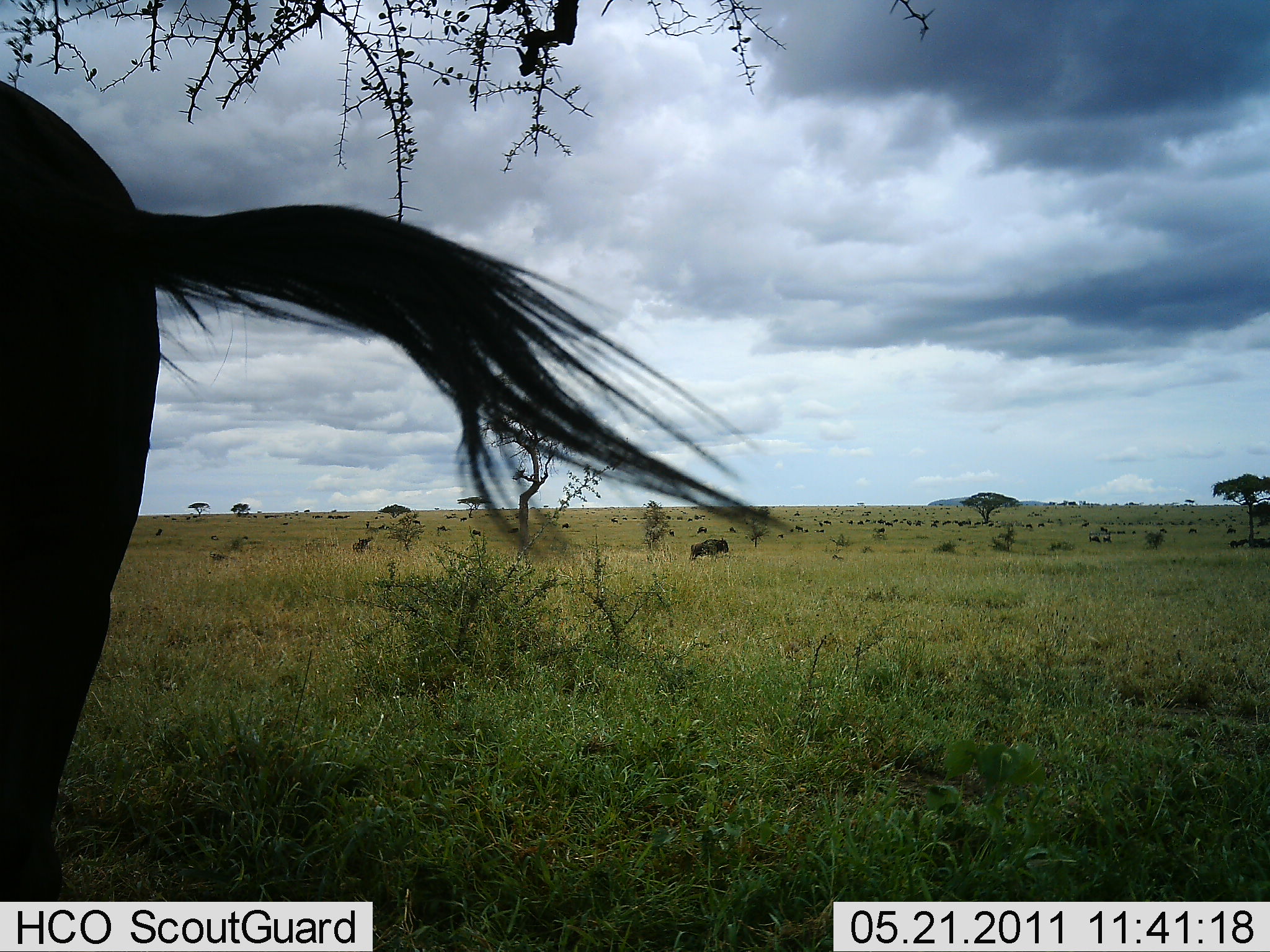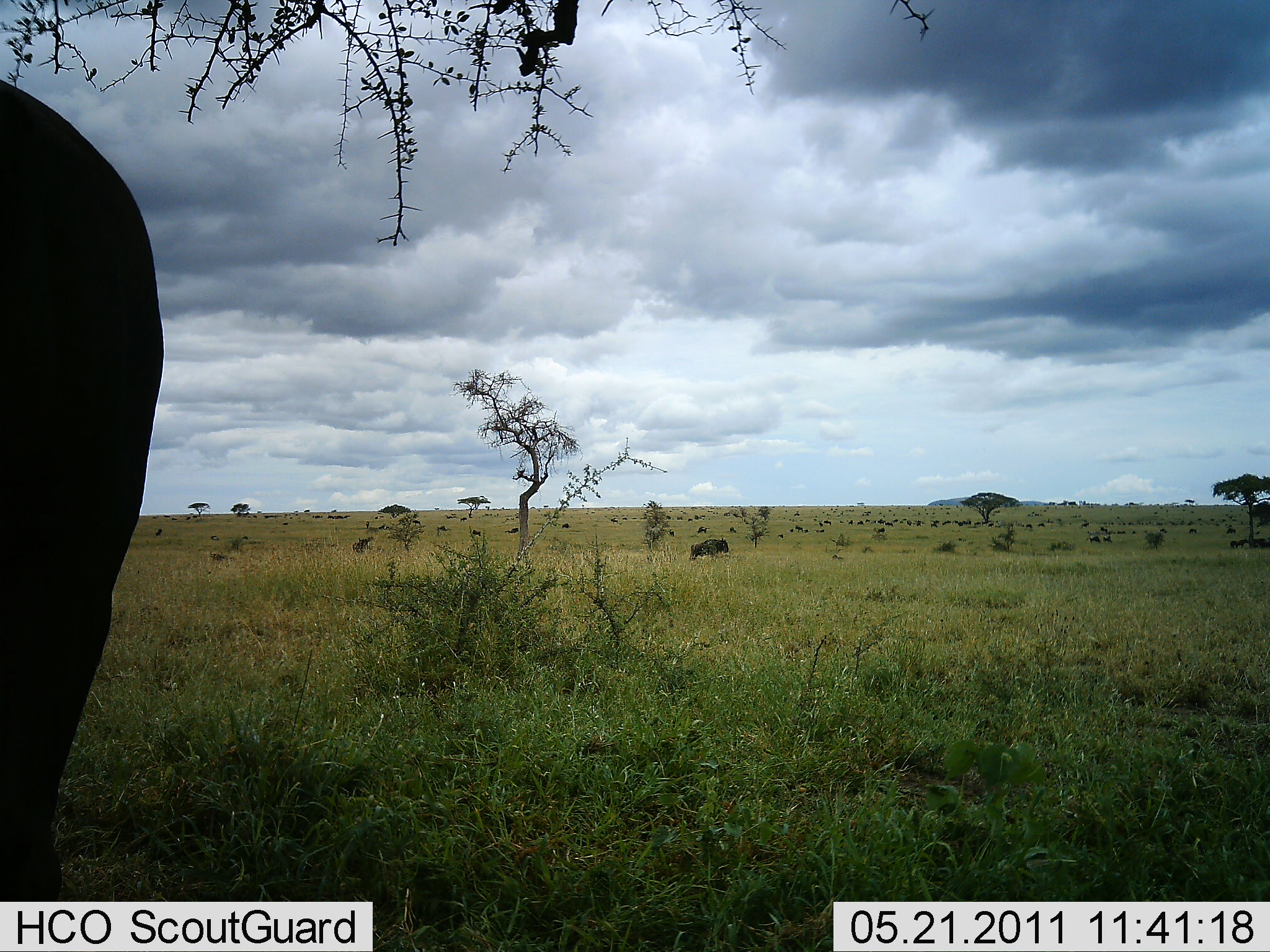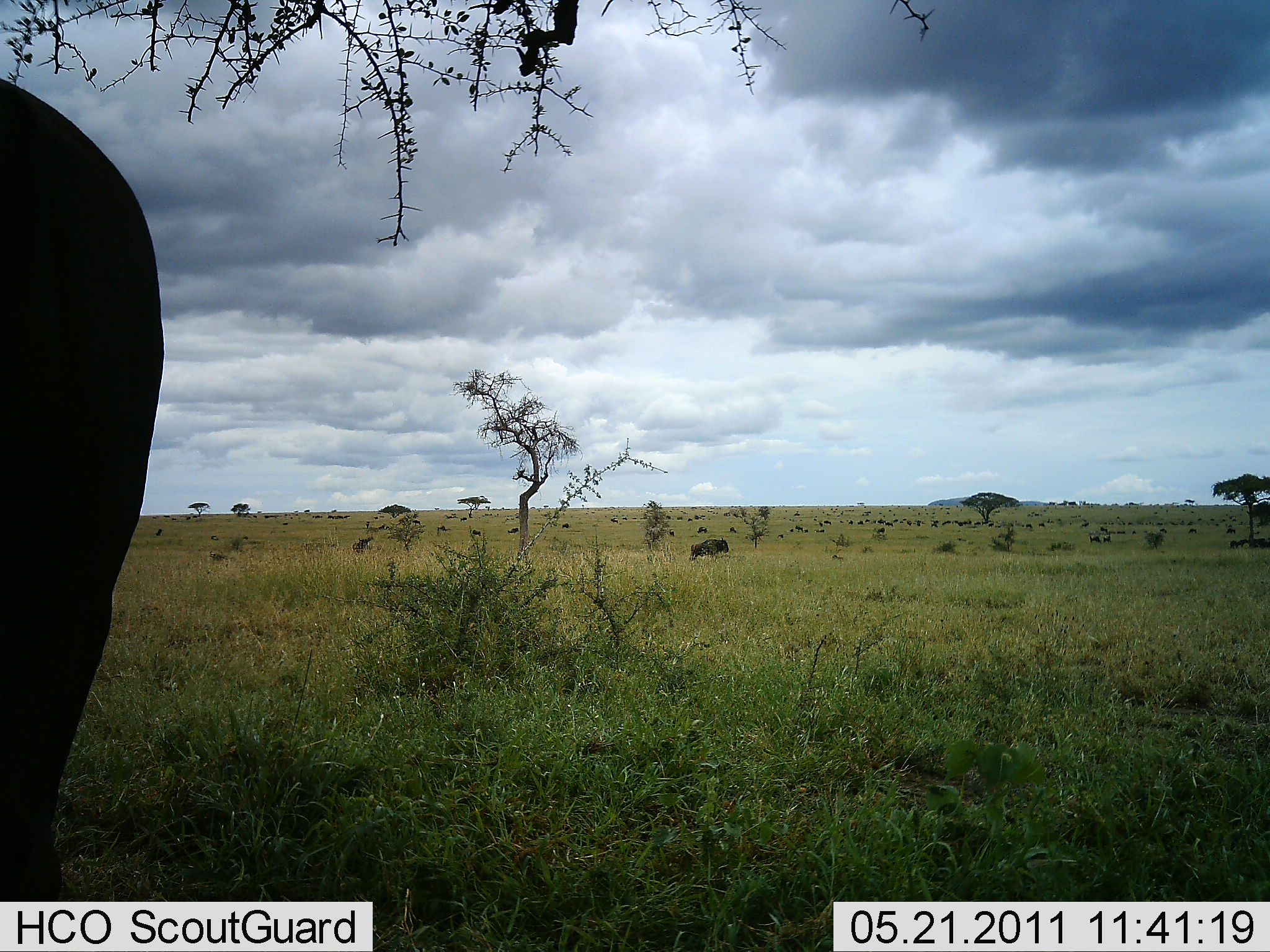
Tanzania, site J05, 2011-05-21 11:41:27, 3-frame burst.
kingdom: Animalia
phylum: Chordata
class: Mammalia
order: Artiodactyla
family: Bovidae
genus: Connochaetes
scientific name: Connochaetes taurinus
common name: blue wildebeest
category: wildebeest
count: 11-50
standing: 91%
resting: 9%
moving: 36%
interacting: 0%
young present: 0%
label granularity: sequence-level